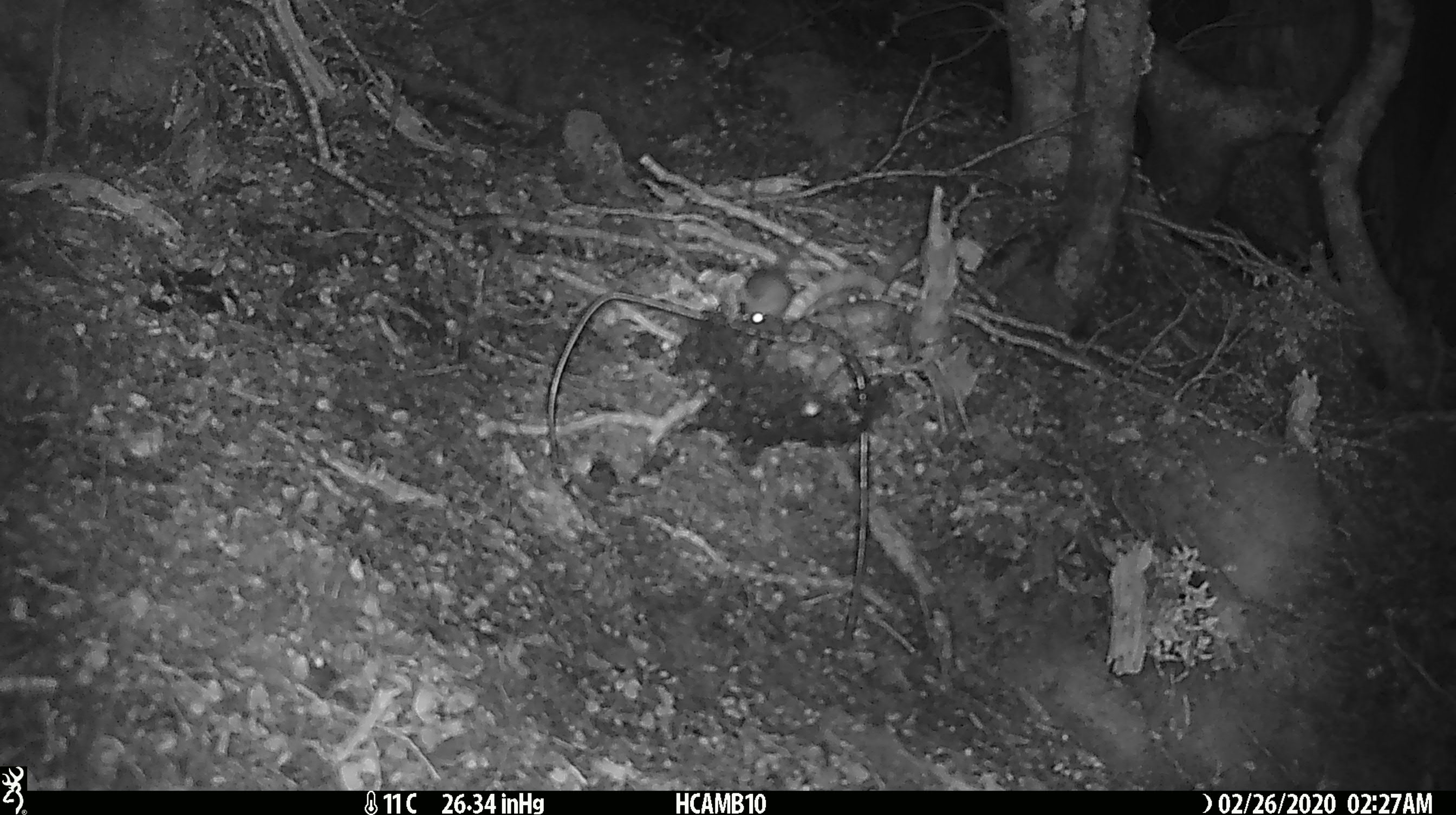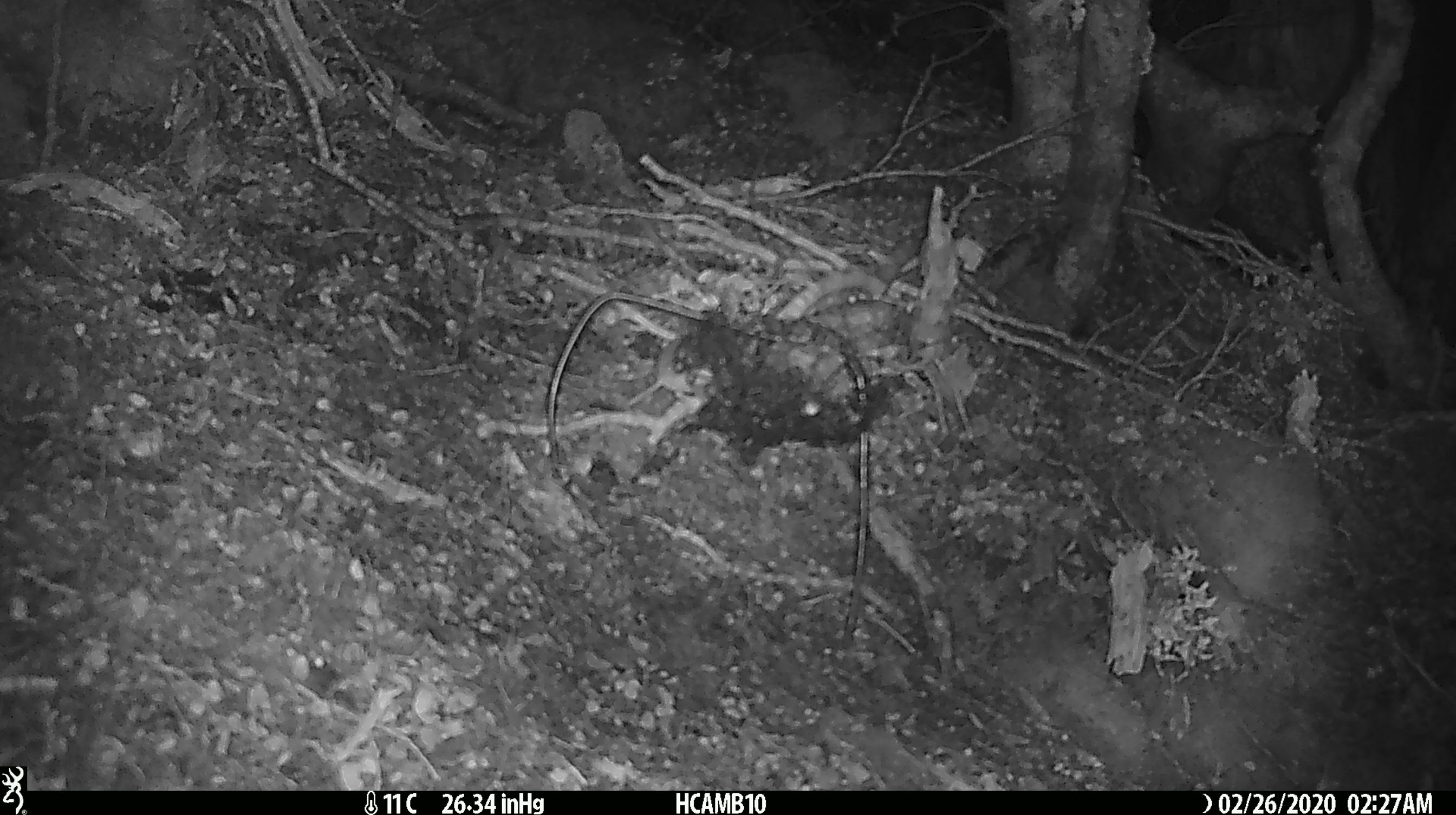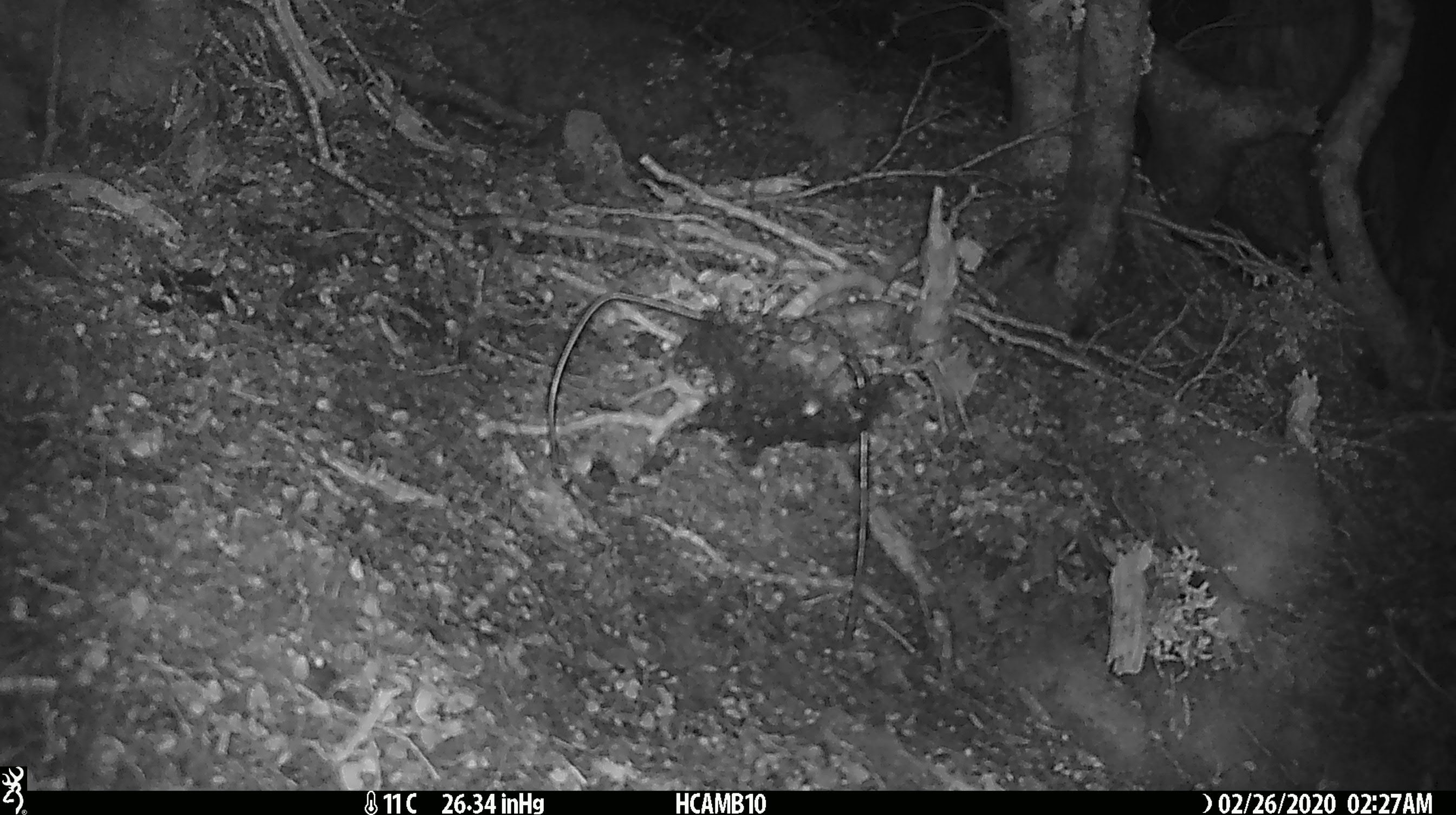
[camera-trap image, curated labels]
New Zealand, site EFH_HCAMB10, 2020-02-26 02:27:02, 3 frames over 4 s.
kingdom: Animalia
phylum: Chordata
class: Mammalia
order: Rodentia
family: Muridae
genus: Mus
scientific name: Mus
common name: mouse